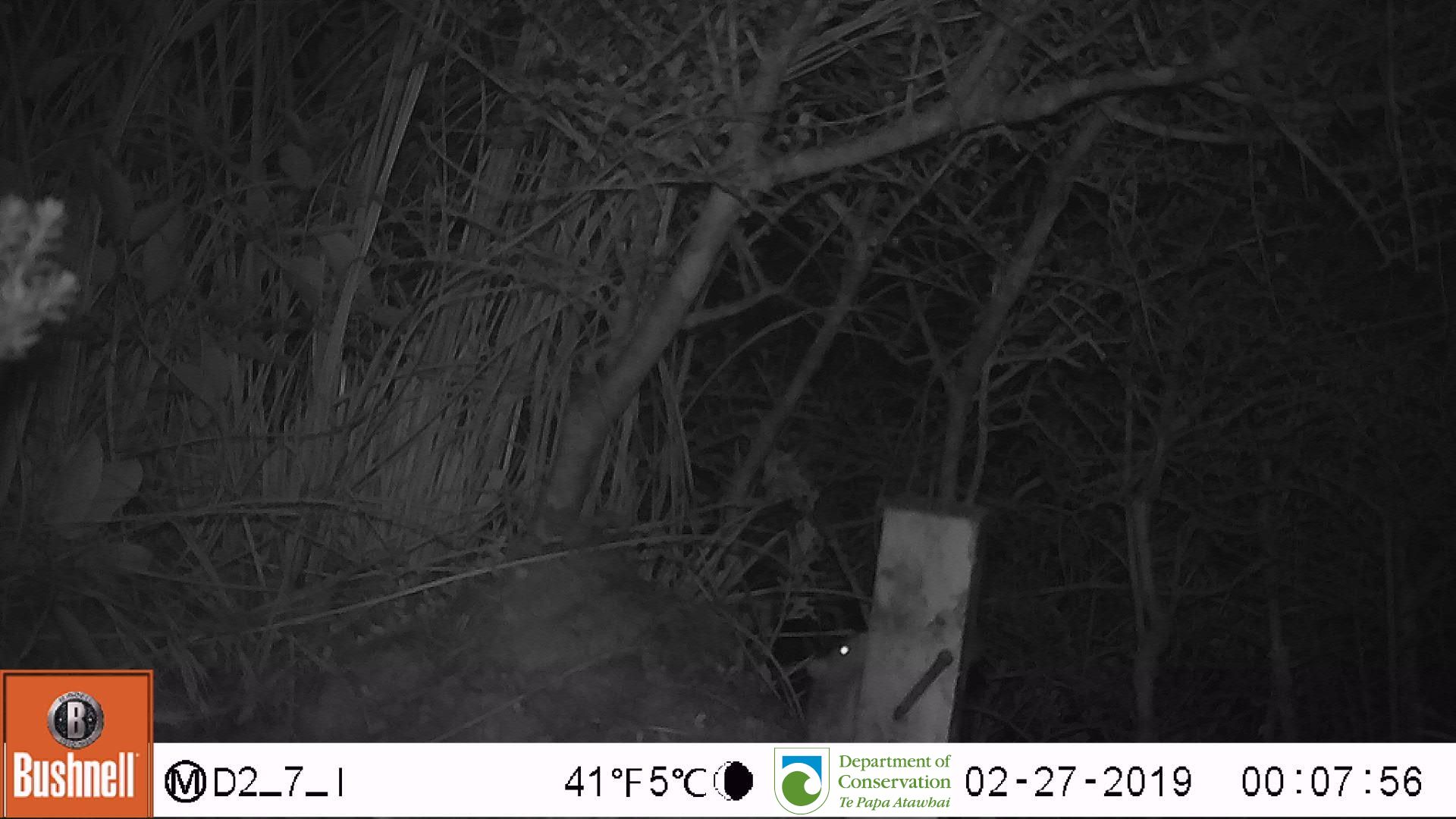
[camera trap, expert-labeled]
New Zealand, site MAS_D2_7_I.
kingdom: Animalia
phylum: Chordata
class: Mammalia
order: Rodentia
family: Muridae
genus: Mus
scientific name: Mus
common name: mouse